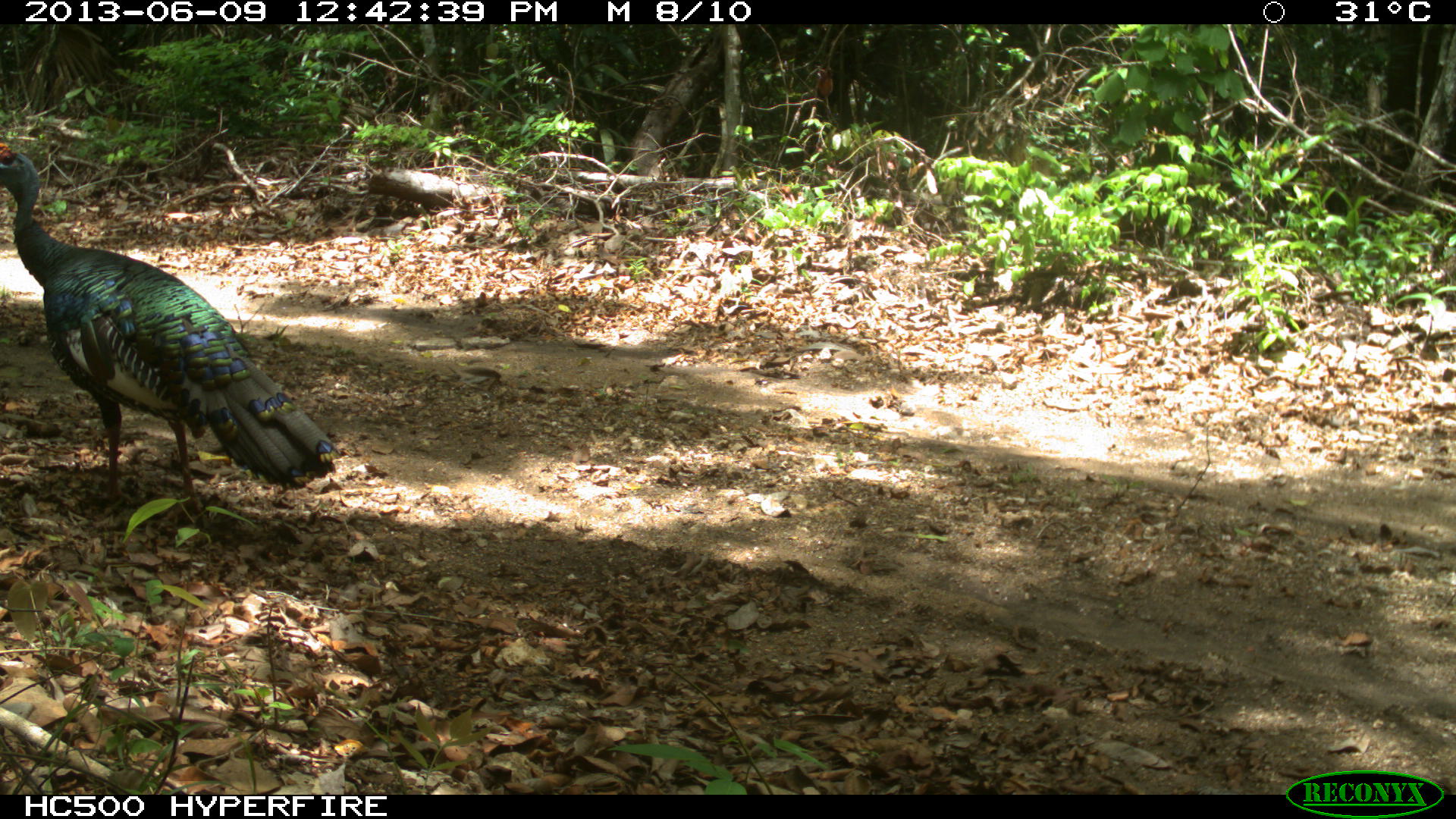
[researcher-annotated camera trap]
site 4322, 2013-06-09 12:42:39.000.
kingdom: Animalia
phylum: Chordata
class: Aves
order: Galliformes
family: Phasianidae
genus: Meleagris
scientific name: Meleagris ocellata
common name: ocellated turkey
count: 1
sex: male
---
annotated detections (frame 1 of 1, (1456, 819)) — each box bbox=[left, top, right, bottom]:
meleagris ocellata: bbox=[0, 140, 336, 527]